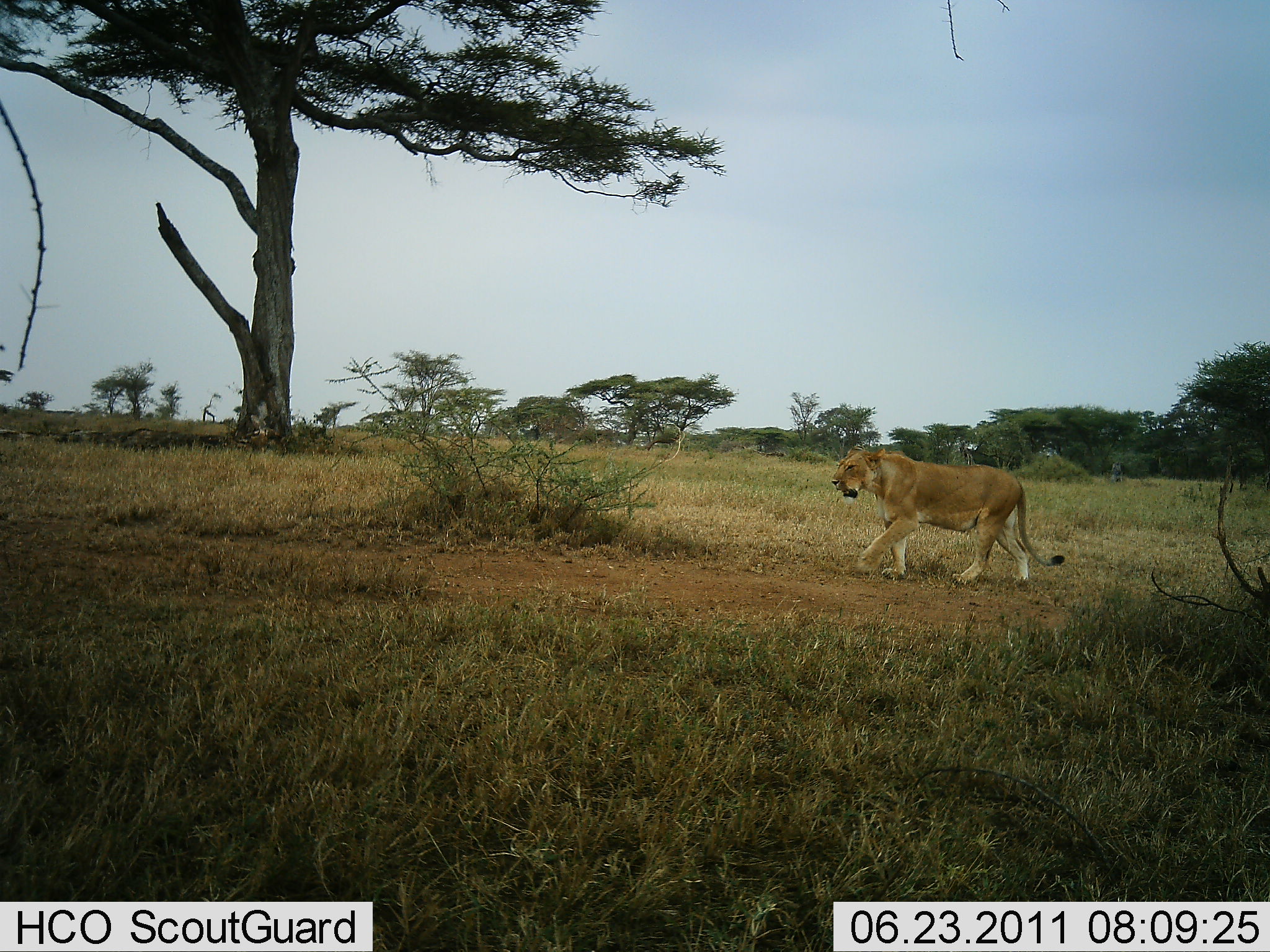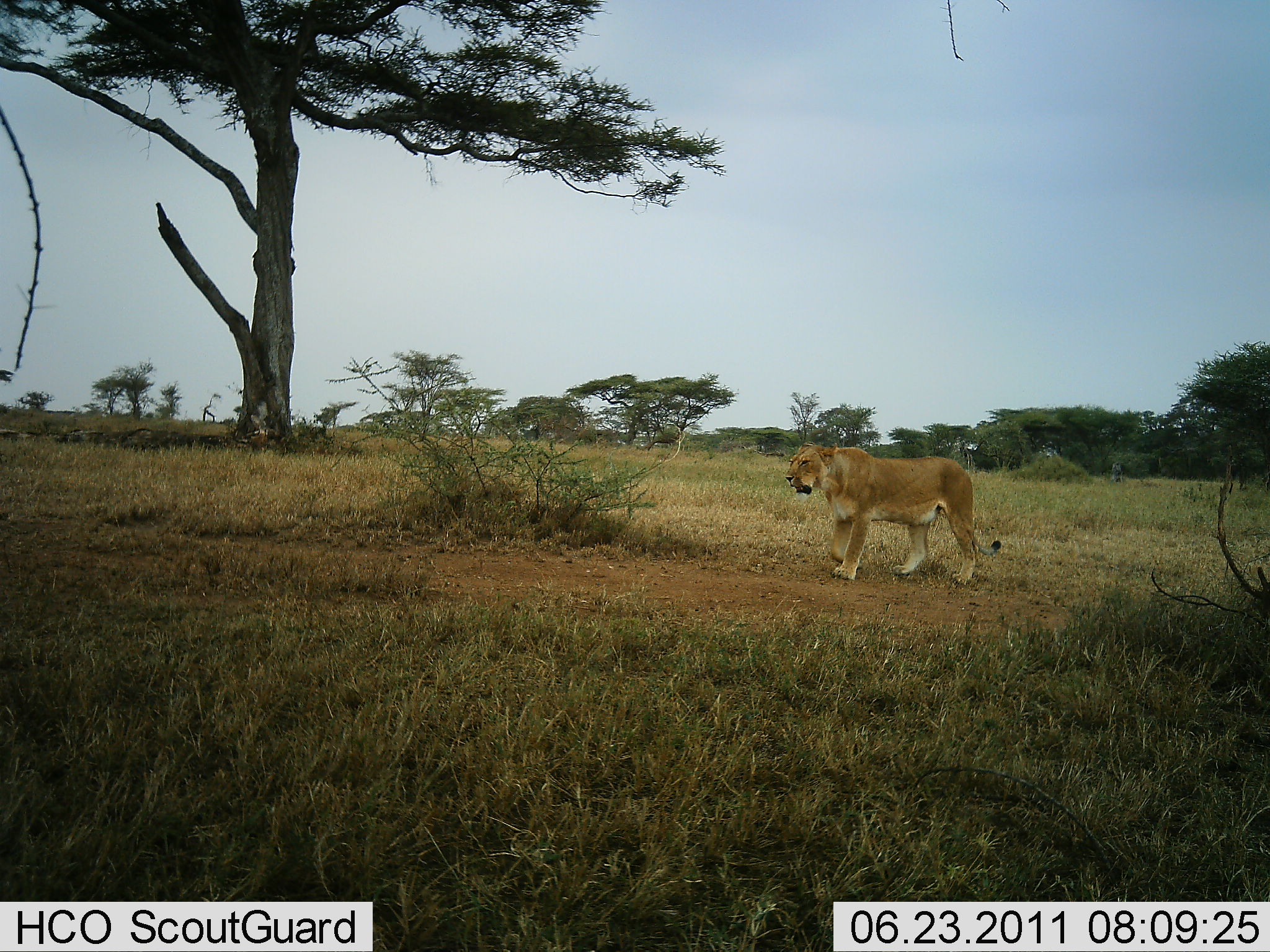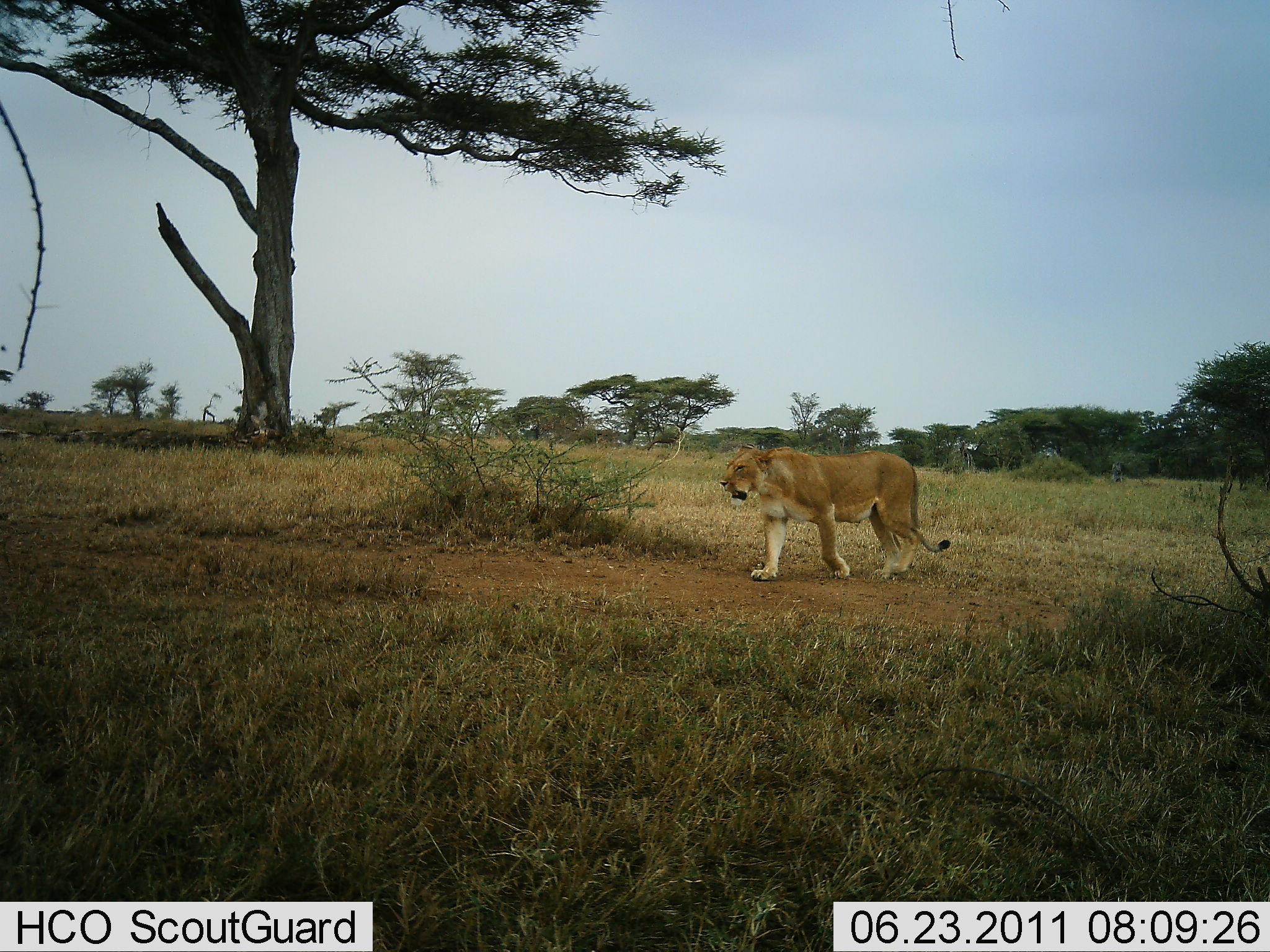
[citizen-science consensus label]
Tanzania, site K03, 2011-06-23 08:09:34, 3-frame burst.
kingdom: Animalia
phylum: Chordata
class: Mammalia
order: Carnivora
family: Felidae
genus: Panthera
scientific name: Panthera leo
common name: lion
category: lionfemale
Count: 1.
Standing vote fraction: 0%.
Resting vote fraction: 0%.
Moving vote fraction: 100%.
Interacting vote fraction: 0%.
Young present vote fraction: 0%.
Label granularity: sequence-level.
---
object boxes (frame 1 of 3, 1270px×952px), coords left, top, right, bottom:
animal: 829, 445, 1067, 588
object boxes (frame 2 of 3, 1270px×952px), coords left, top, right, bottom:
animal: 784, 440, 1002, 588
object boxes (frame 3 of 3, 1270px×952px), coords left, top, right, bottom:
animal: 716, 442, 951, 584